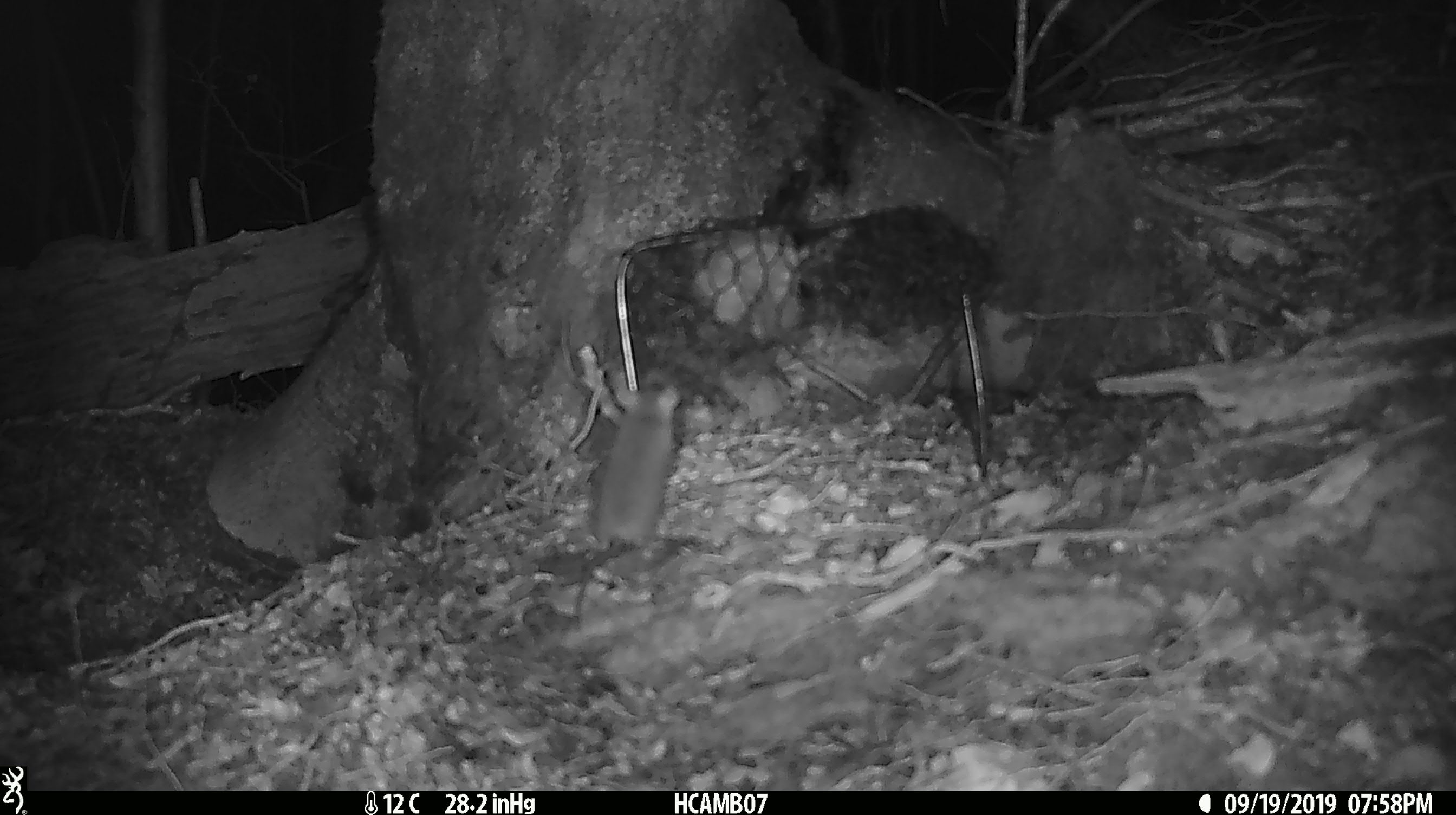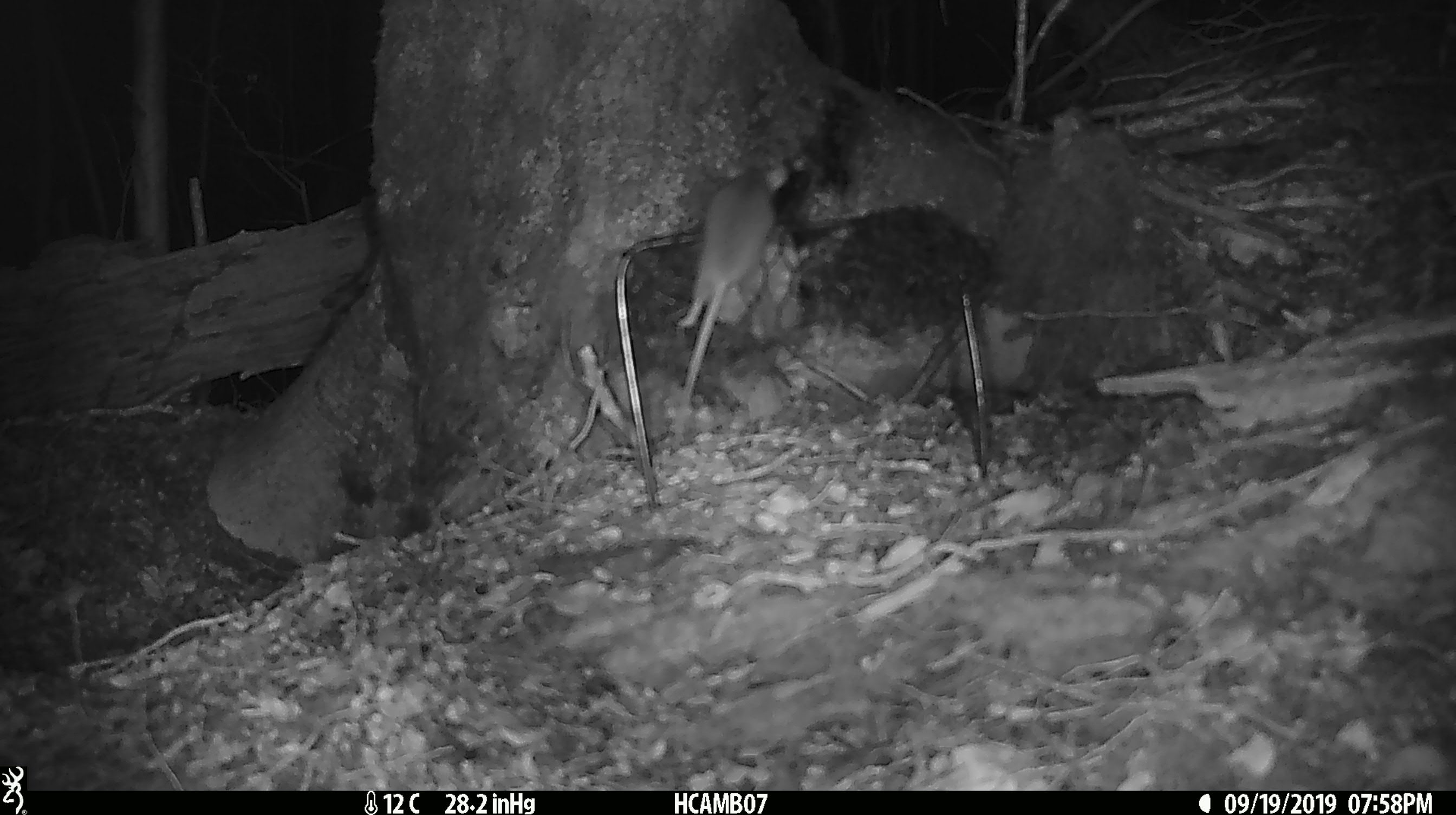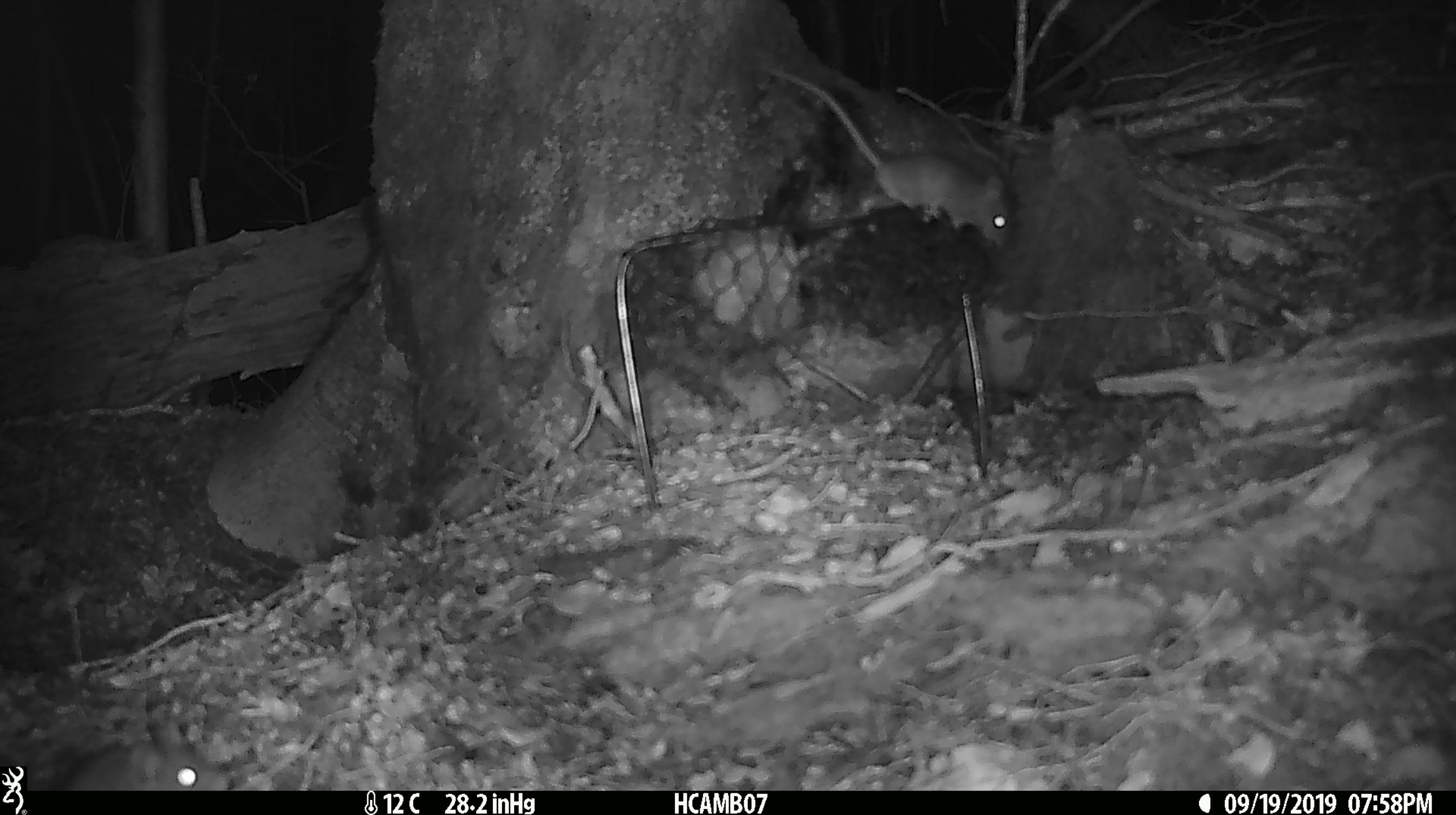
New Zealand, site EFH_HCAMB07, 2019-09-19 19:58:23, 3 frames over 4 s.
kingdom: Animalia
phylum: Chordata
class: Mammalia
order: Rodentia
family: Muridae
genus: Mus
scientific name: Mus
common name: mouse